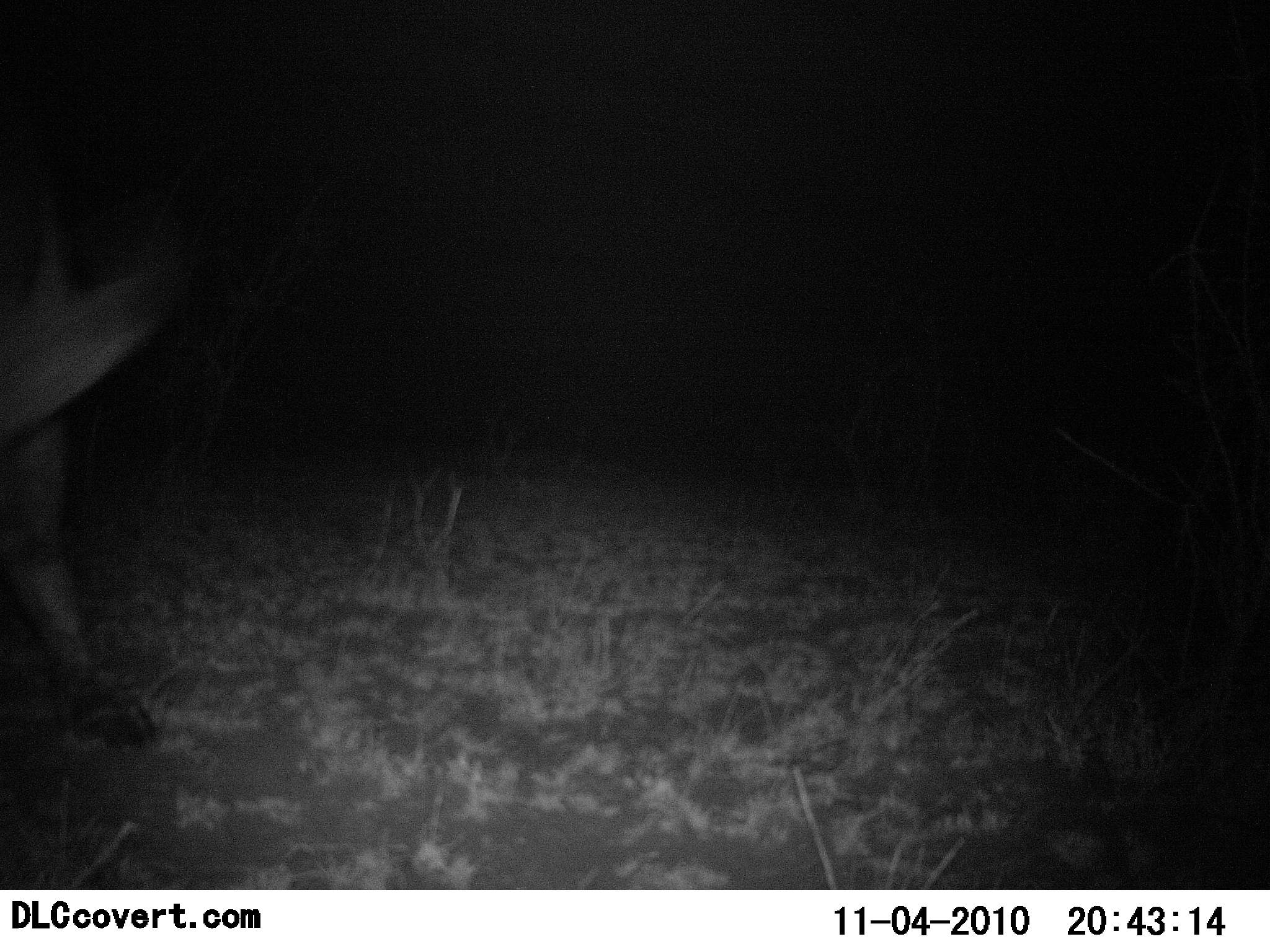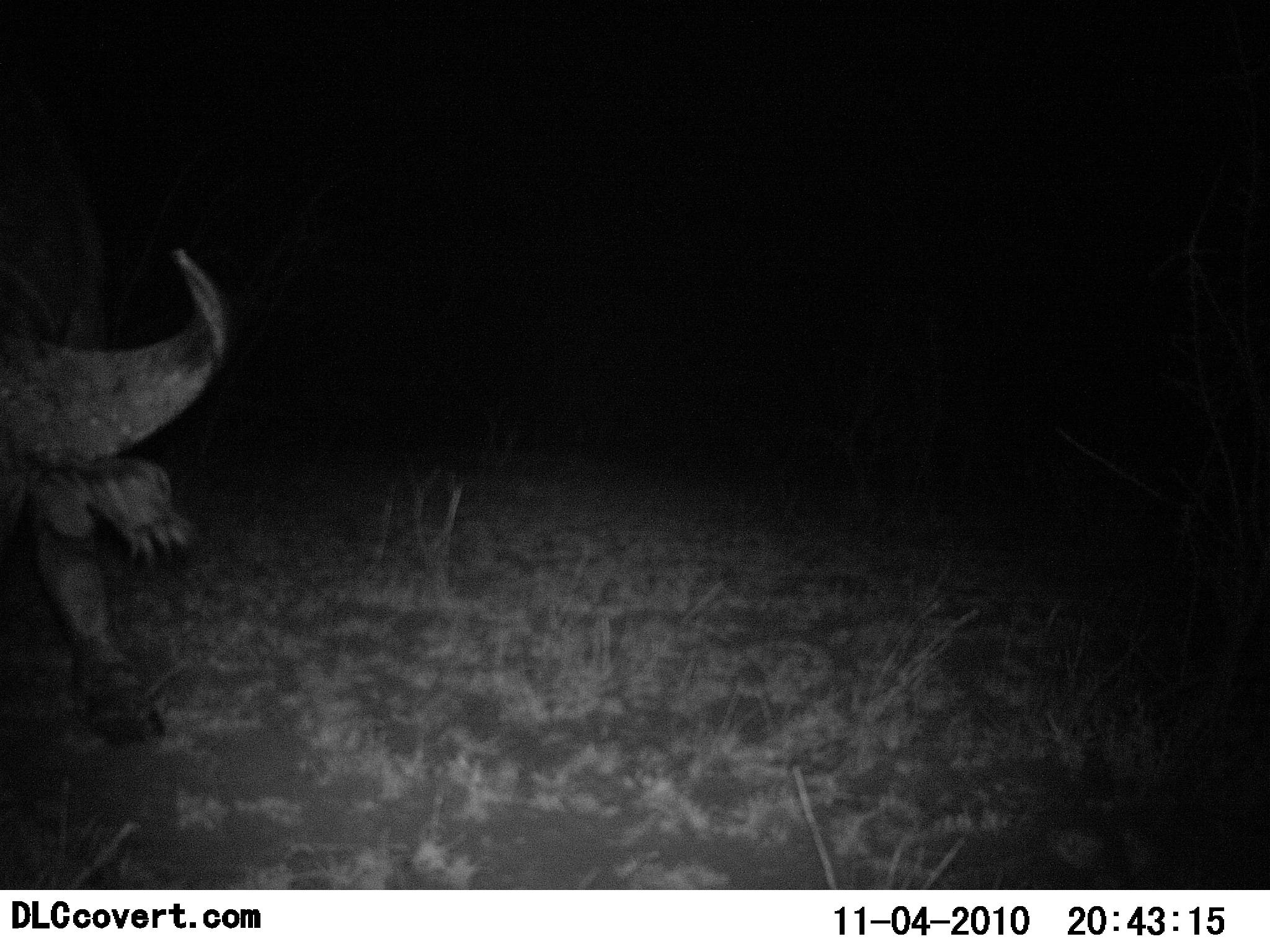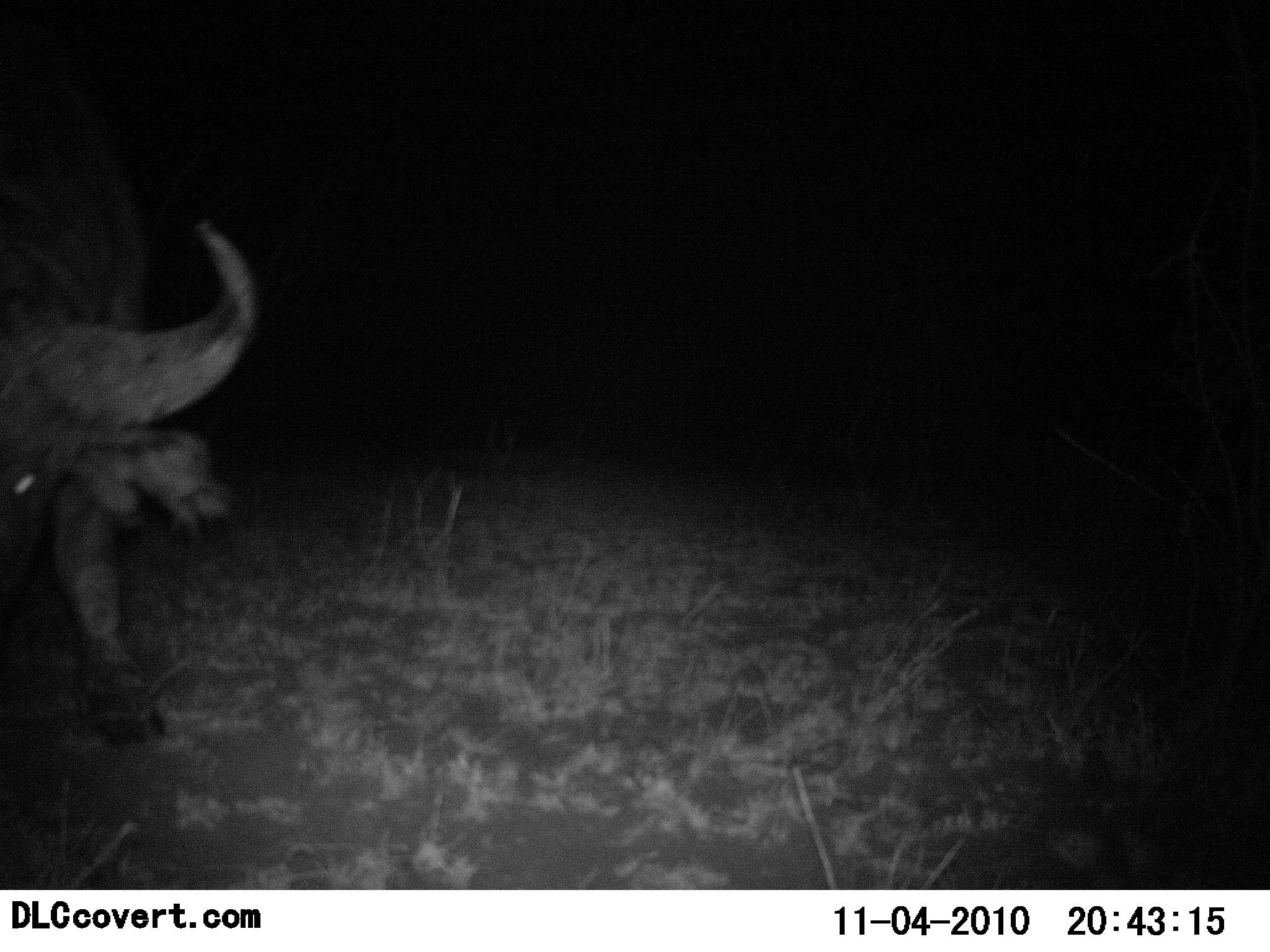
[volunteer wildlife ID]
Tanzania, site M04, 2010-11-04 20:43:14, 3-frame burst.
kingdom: Animalia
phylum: Chordata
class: Mammalia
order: Artiodactyla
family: Bovidae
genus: Syncerus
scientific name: Syncerus caffer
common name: cape buffalo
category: buffalo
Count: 1.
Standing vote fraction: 46%.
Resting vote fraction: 0%.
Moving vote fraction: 23%.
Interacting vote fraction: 0%.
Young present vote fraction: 0%.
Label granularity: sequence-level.